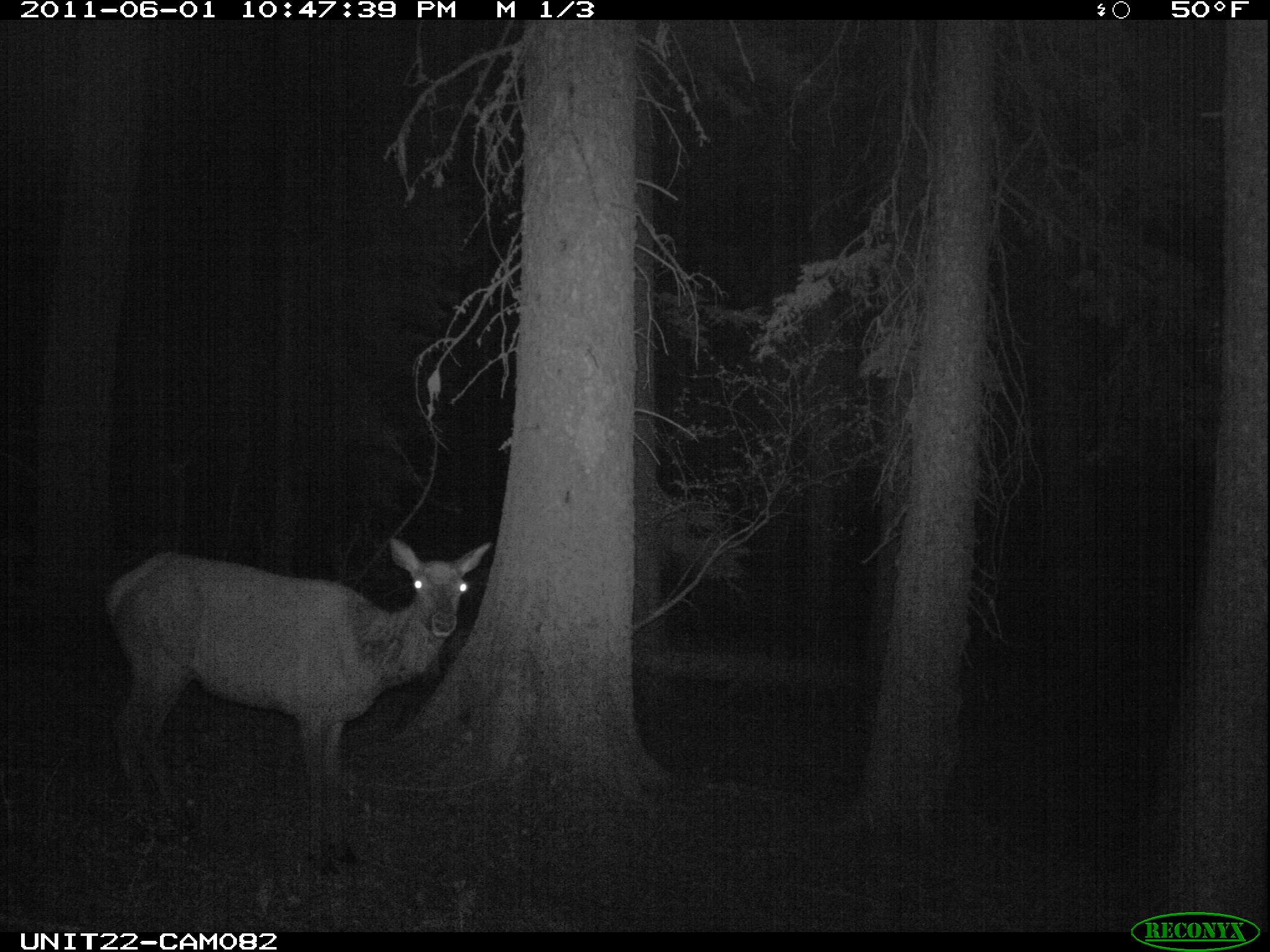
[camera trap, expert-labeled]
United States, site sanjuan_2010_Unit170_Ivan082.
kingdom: Animalia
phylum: Chordata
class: Mammalia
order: Artiodactyla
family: Cervidae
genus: Cervus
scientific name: Cervus elaphus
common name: red deer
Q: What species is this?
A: Cervus elaphus (red deer).